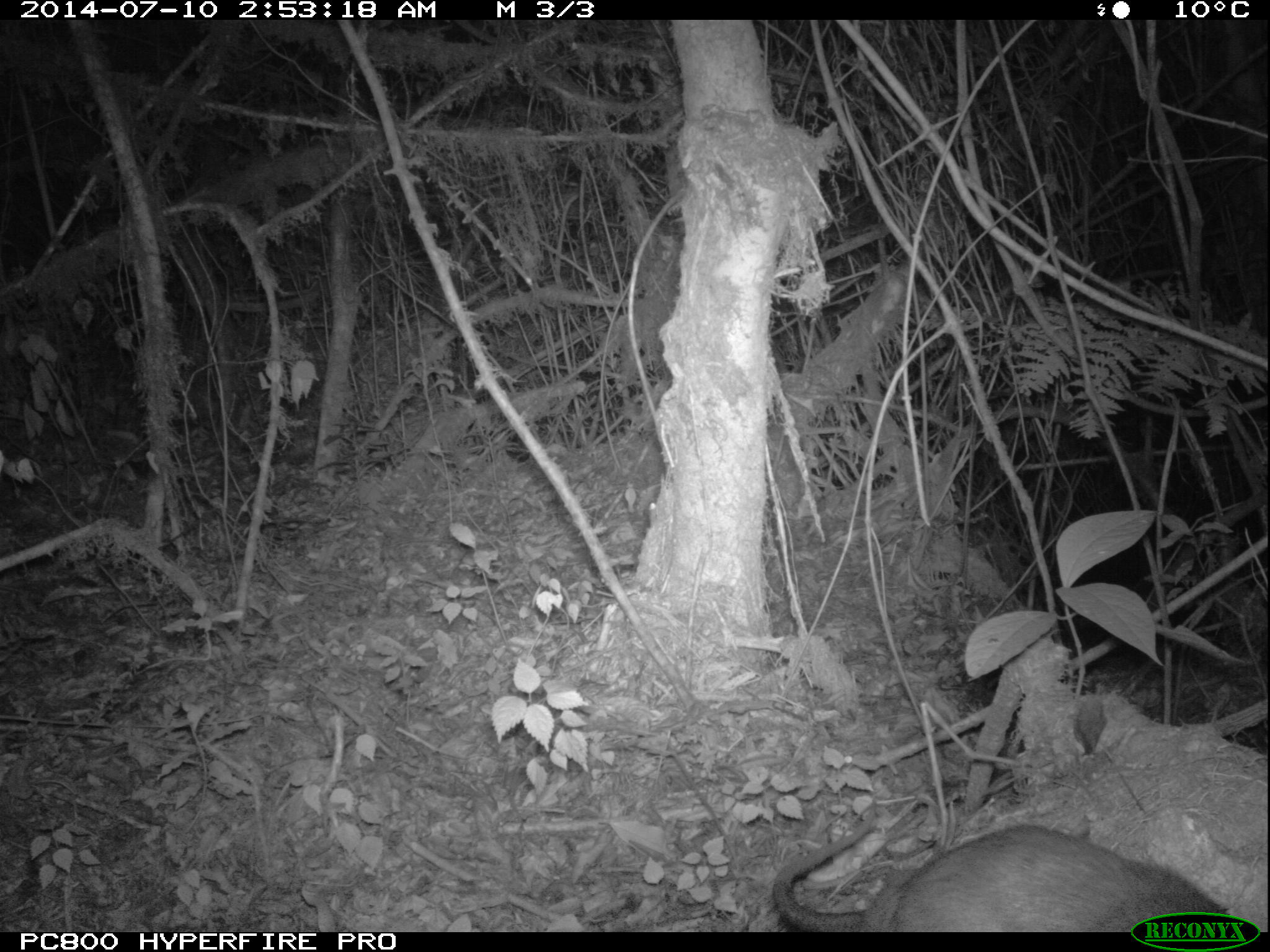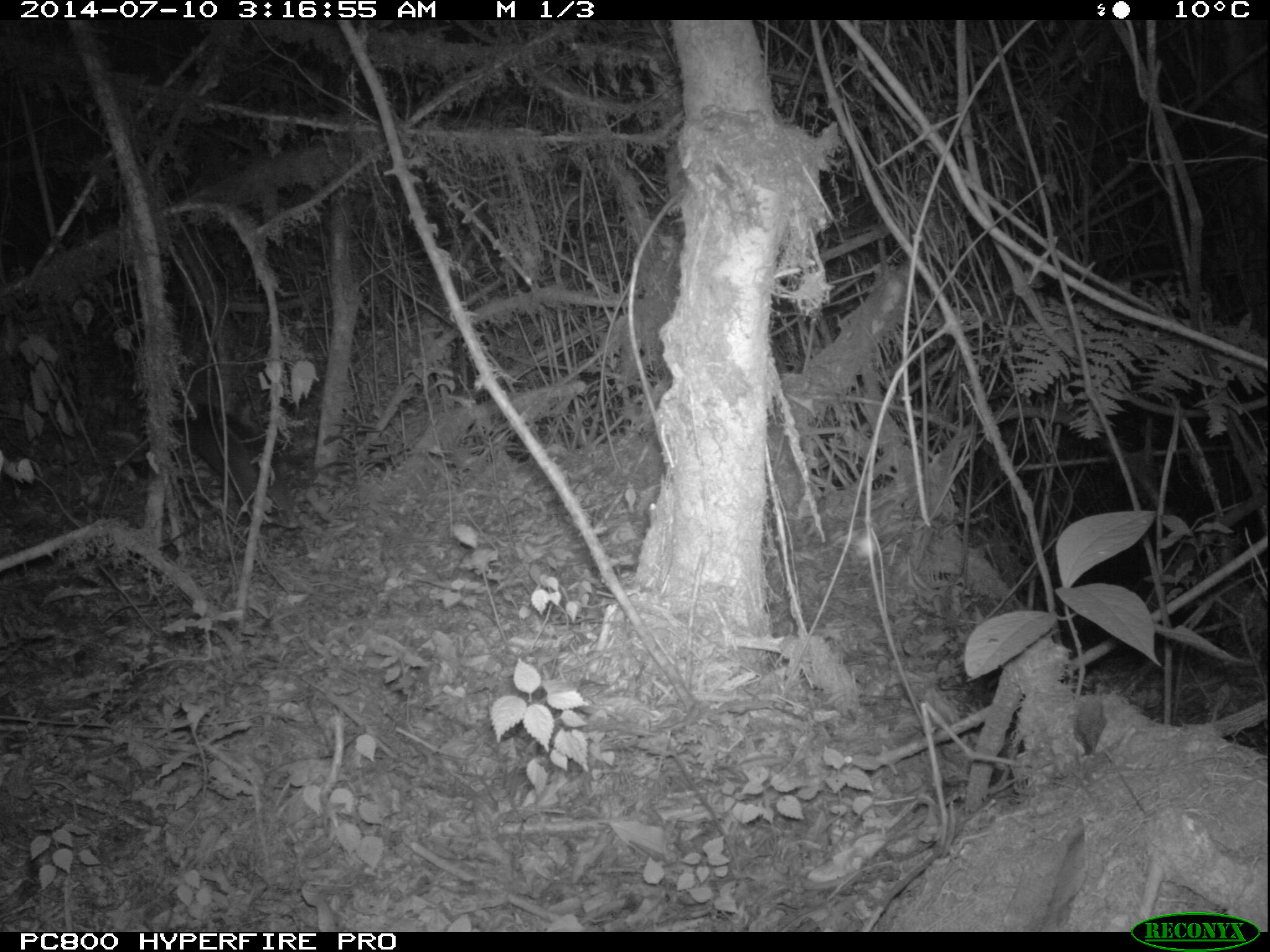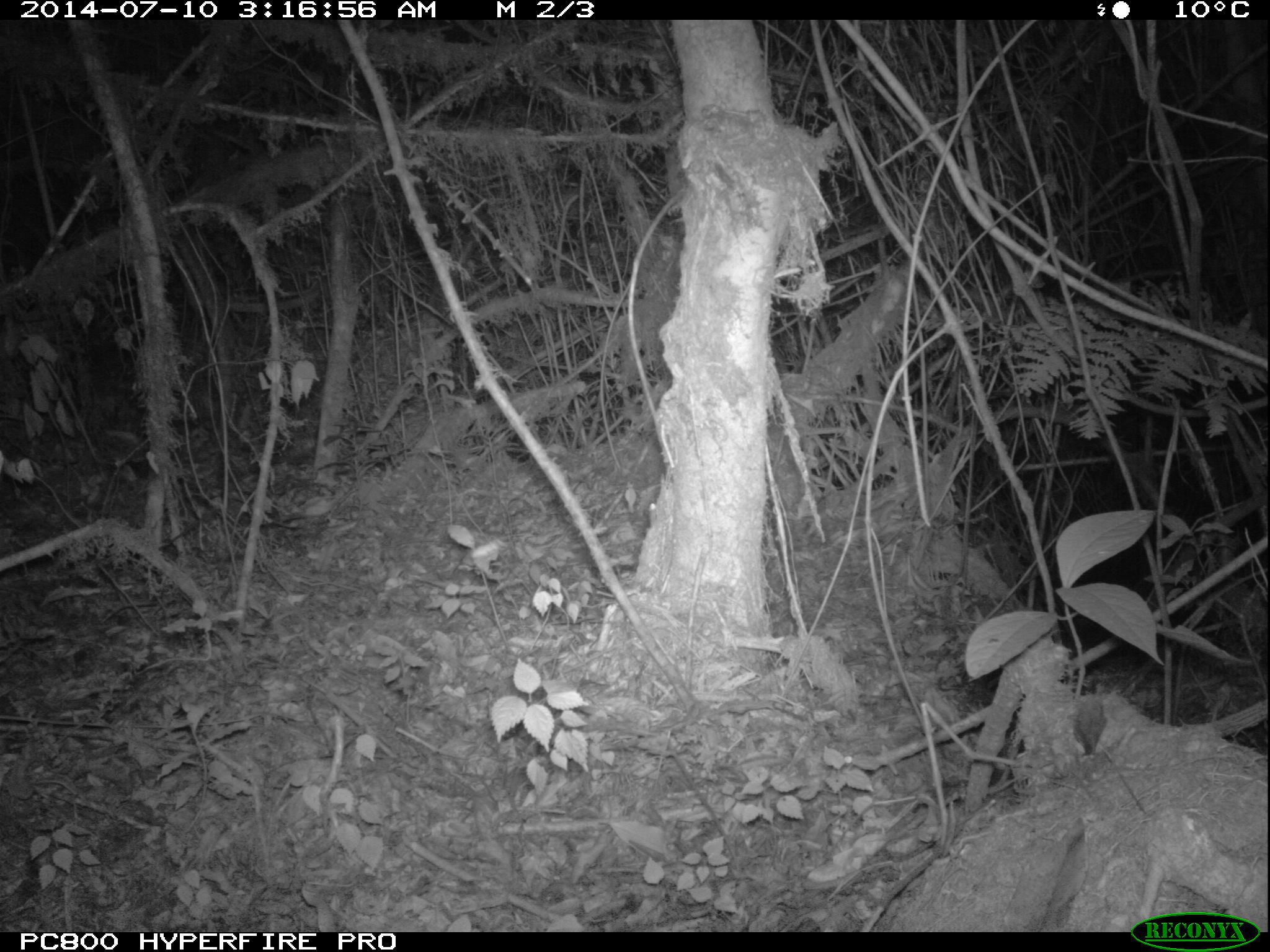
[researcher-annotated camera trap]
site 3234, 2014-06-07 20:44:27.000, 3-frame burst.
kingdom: Animalia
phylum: Chordata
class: Mammalia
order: Rodentia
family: Nesomyidae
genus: Cricetomys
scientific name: Cricetomys gambianus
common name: african giant pouched rat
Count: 1.